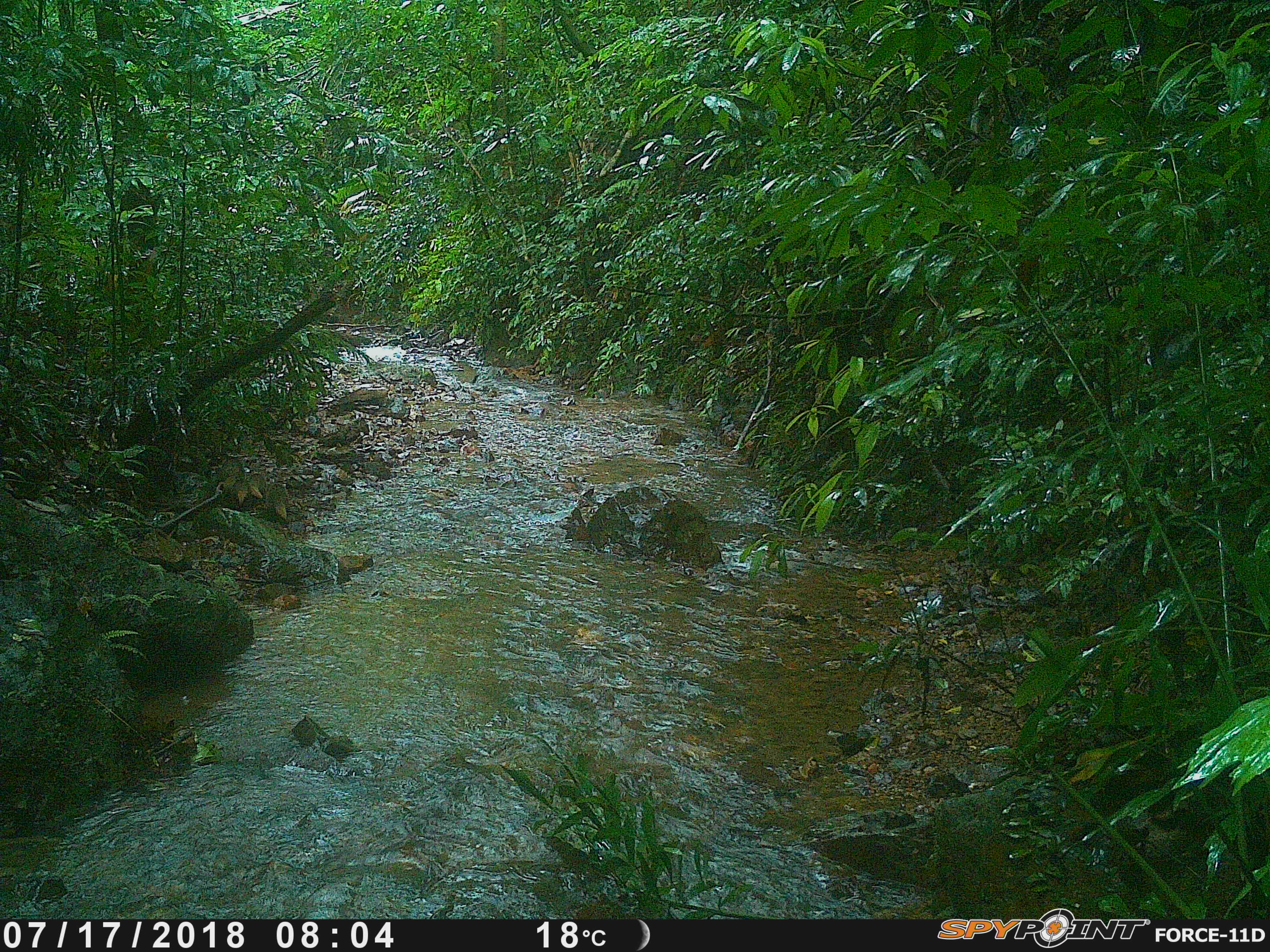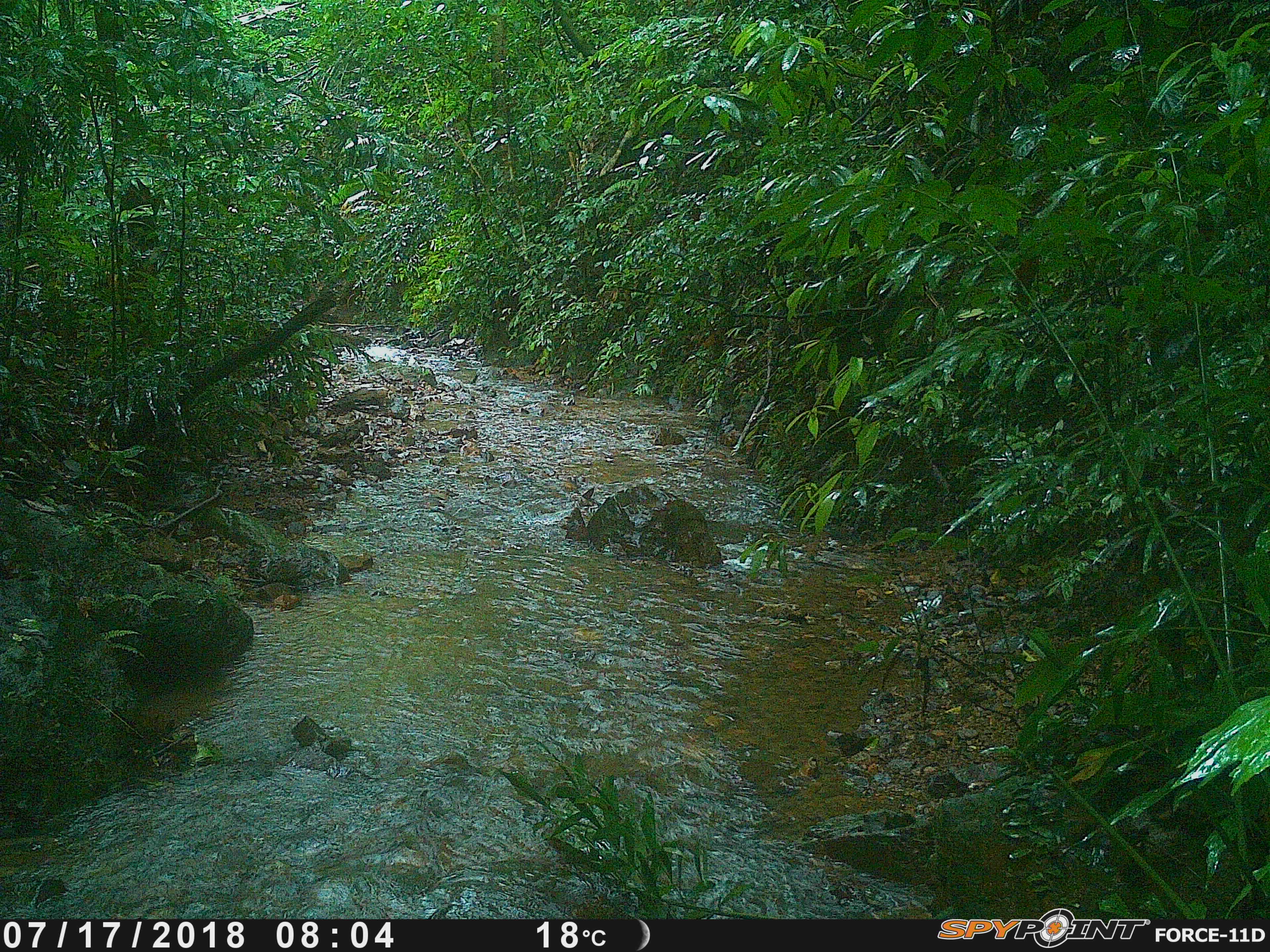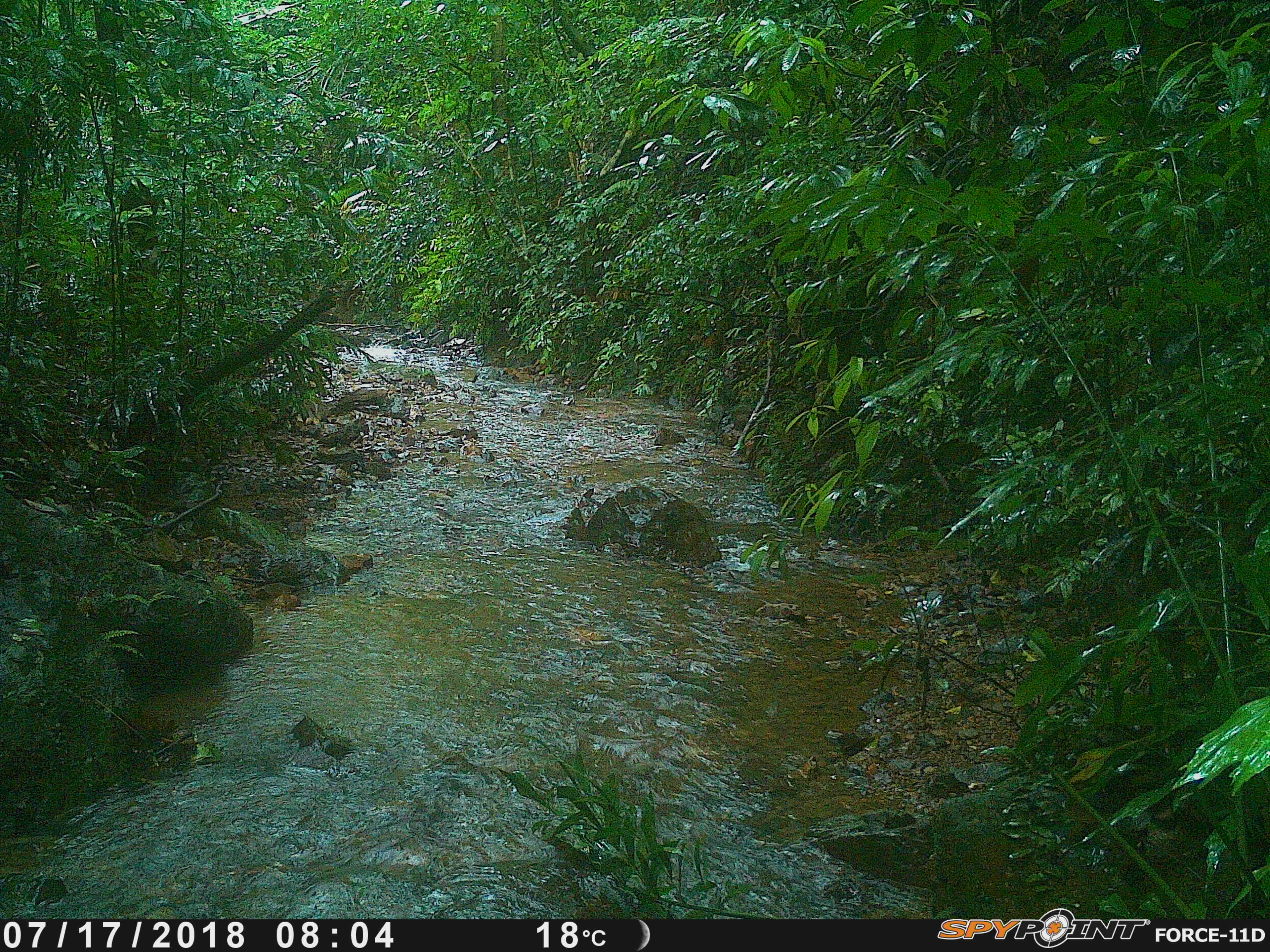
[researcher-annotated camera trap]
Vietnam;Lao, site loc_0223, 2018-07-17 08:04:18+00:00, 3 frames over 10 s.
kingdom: Animalia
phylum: Chordata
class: Mammalia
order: Carnivora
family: Herpestidae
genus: Urva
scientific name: Urva urva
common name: crab-eating mongoose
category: crab eating mongoose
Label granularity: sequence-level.